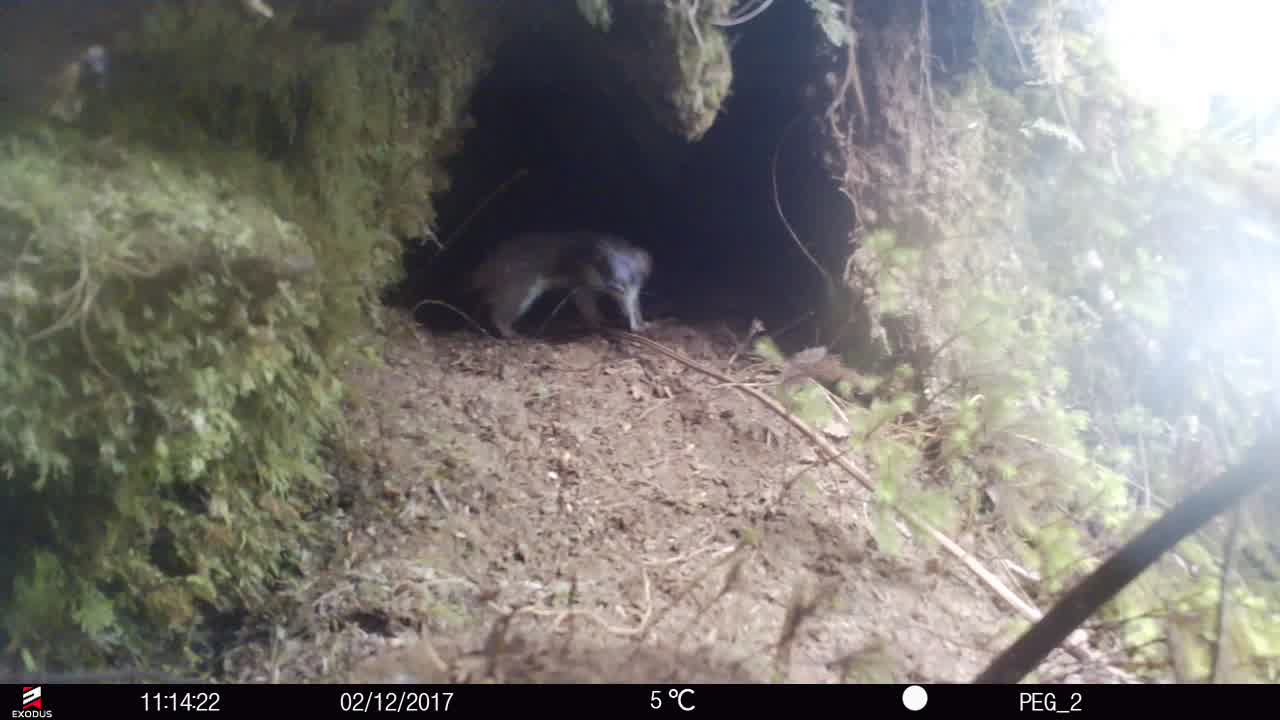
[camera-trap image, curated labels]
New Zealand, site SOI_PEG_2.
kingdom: Animalia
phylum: Chordata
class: Mammalia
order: Carnivora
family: Mustelidae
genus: Mustela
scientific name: Mustela erminea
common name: stoat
Stoat (Mustela erminea).